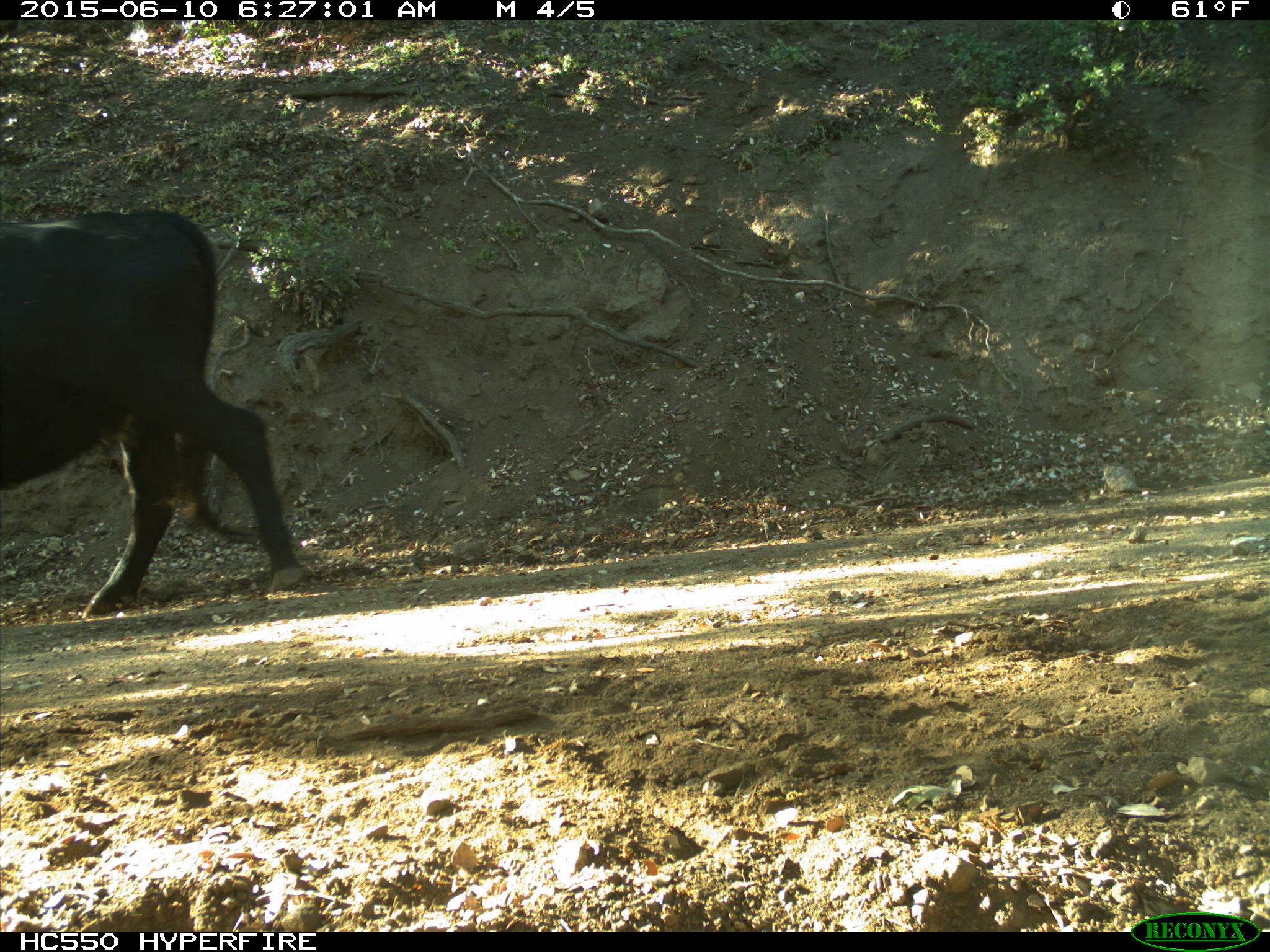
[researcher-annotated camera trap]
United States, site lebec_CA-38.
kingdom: Animalia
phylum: Chordata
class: Mammalia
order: Artiodactyla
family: Bovidae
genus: Bos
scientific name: Bos taurus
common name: domestic cow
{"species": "Bos taurus (domestic cow)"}